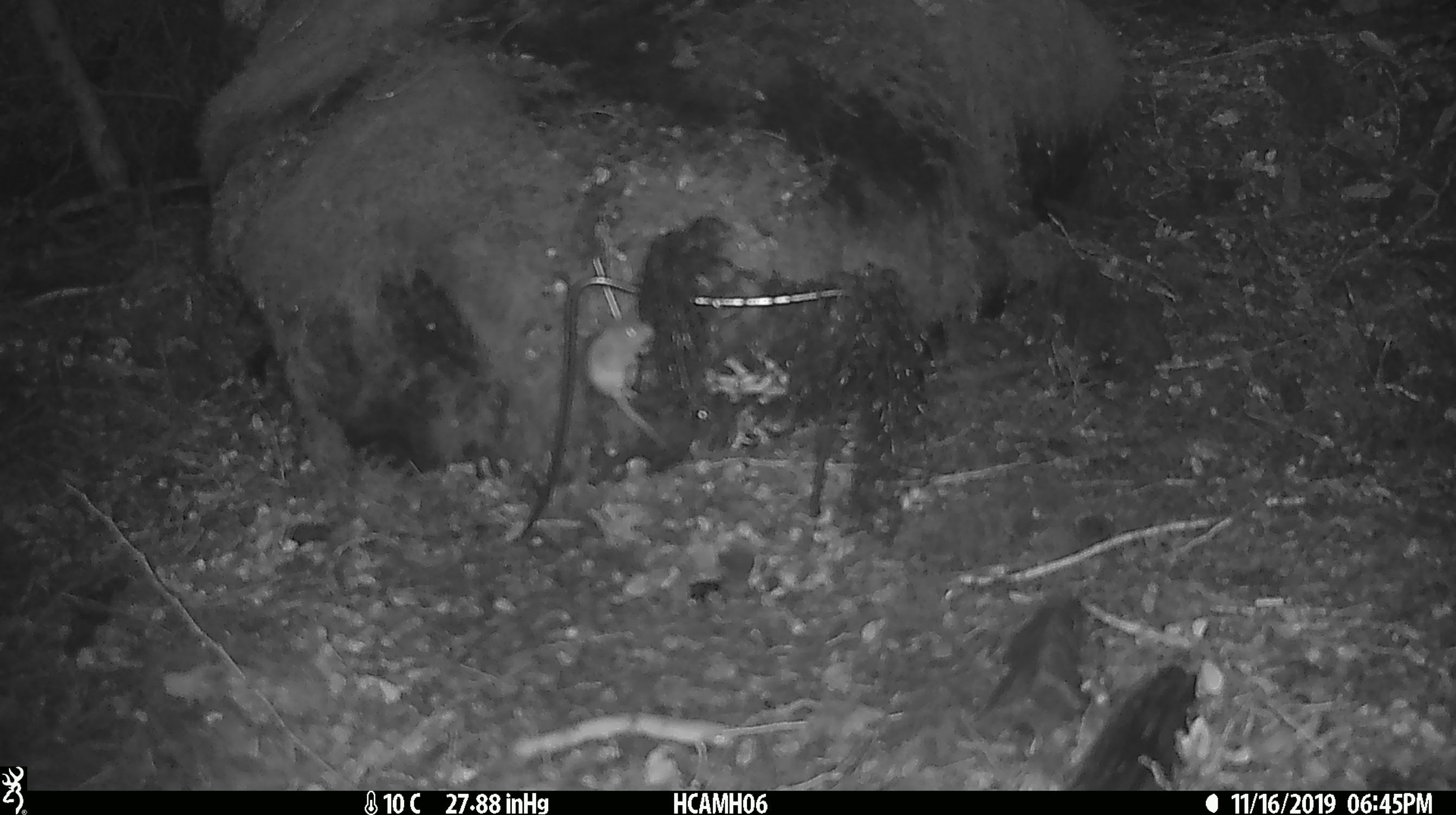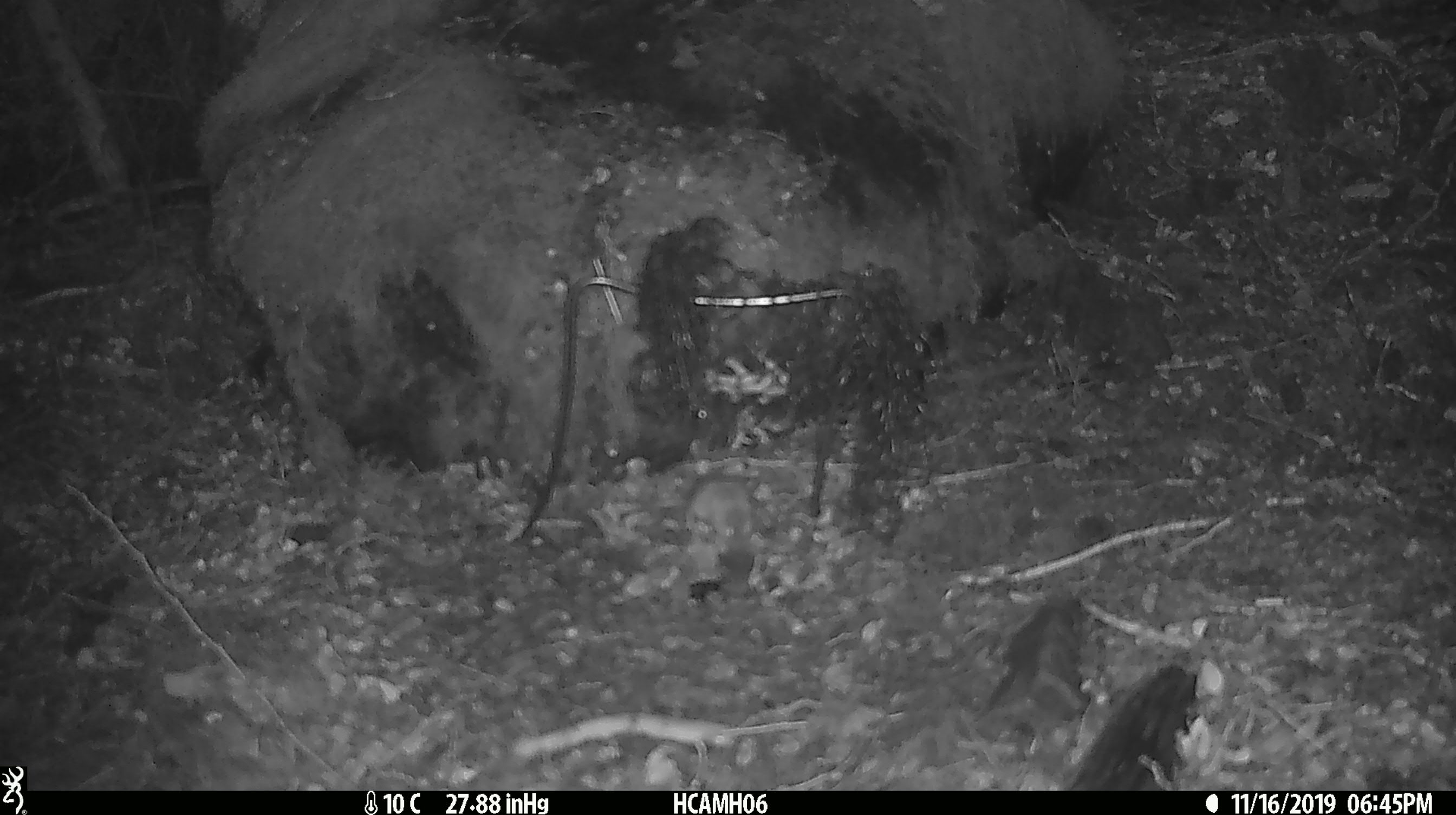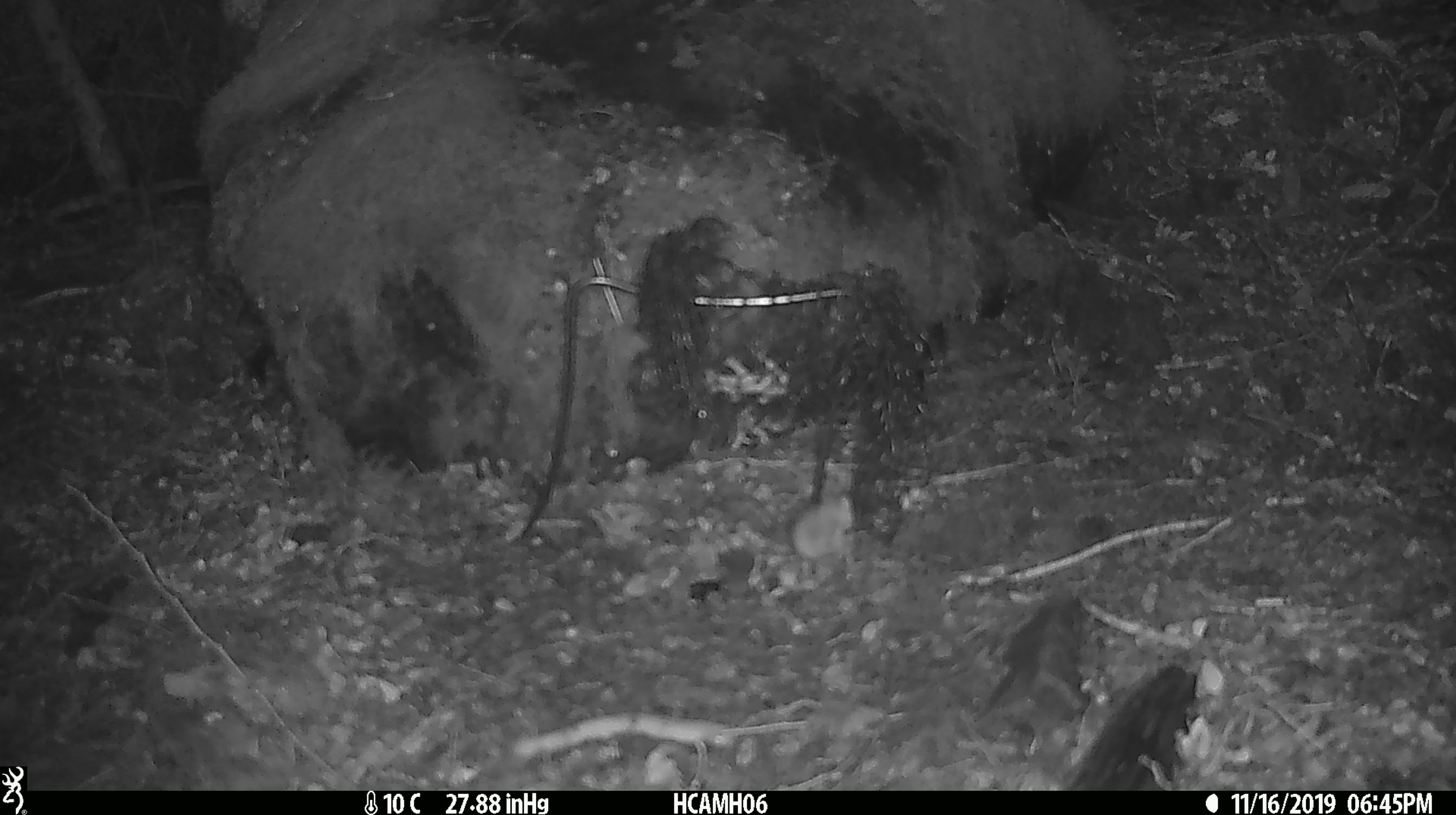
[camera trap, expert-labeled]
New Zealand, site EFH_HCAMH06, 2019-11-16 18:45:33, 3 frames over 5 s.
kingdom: Animalia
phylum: Chordata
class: Mammalia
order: Rodentia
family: Muridae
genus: Mus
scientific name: Mus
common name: mouse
Mouse (Mus).